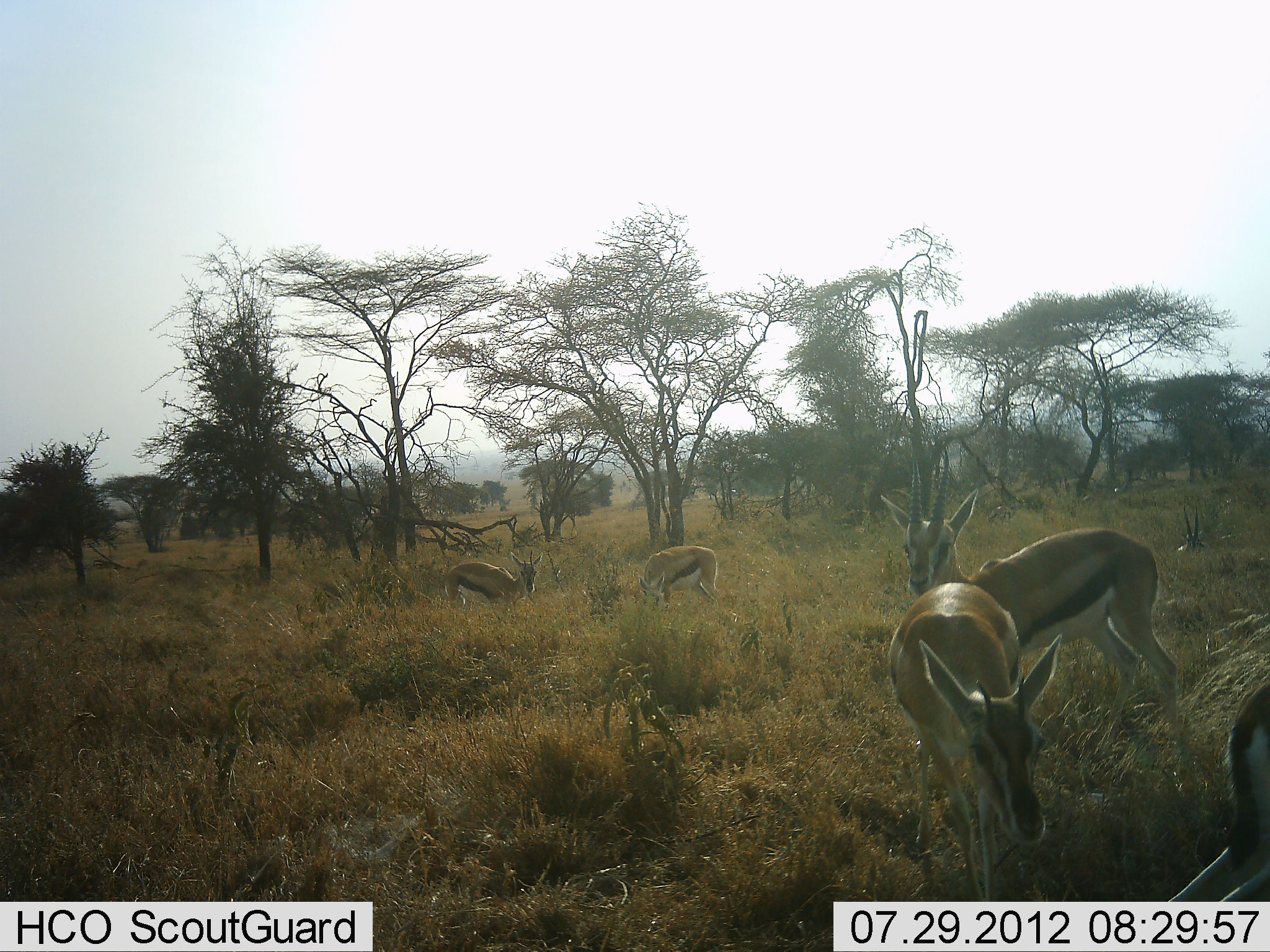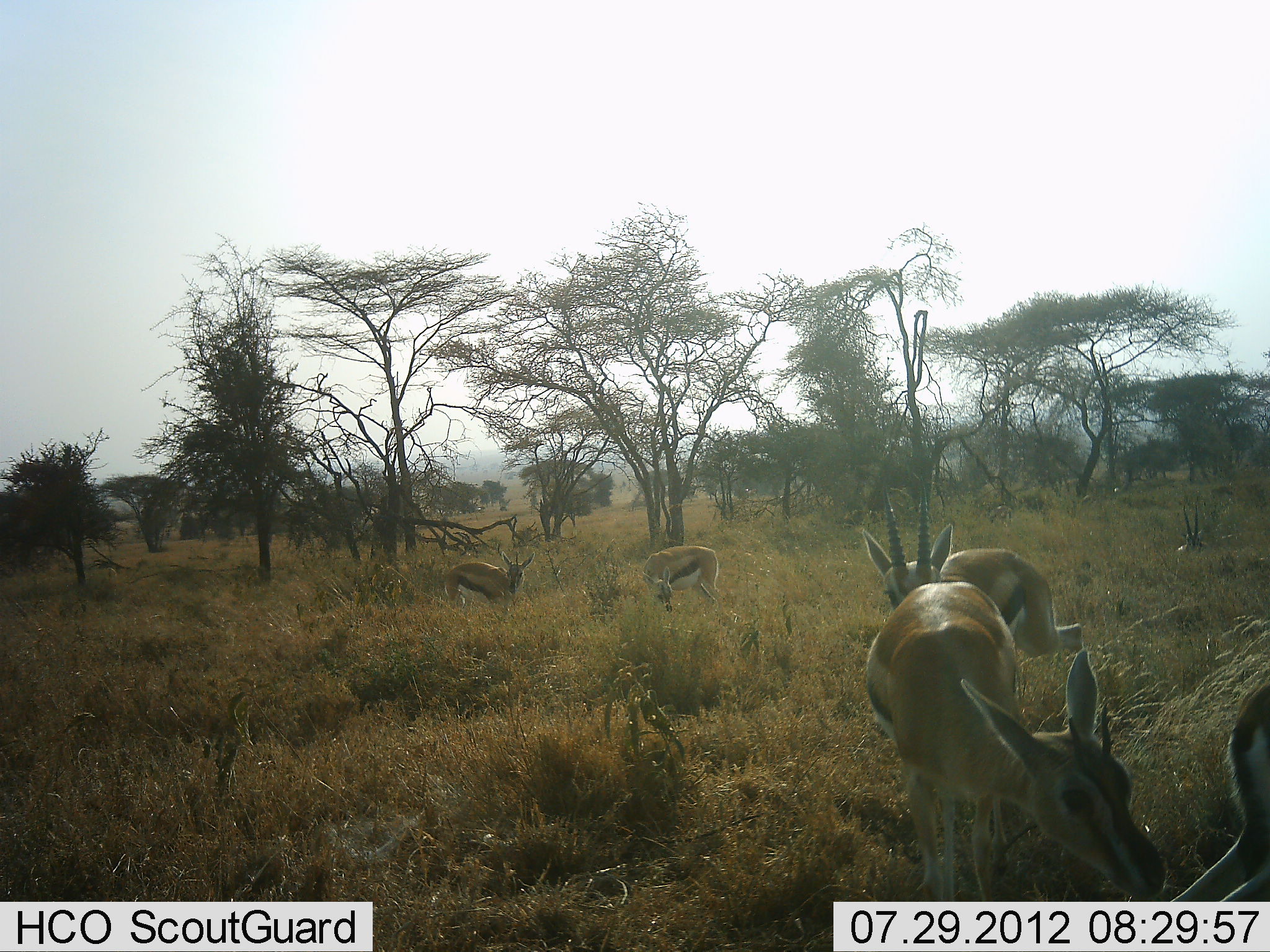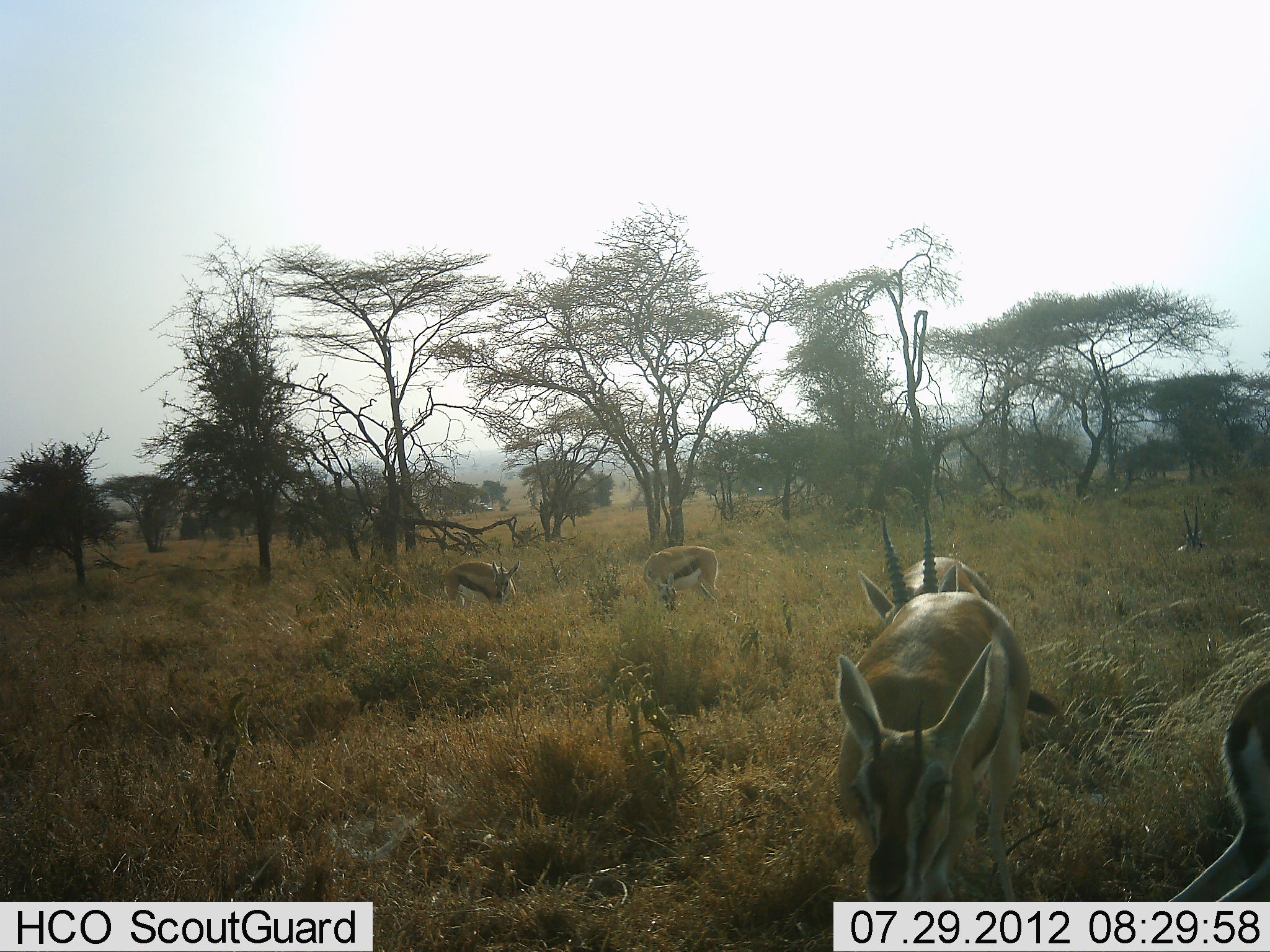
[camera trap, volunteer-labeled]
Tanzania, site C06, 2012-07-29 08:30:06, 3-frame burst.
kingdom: Animalia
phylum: Chordata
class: Mammalia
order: Artiodactyla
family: Bovidae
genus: Eudorcas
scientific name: Eudorcas thomsonii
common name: thomson's gazelle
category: gazellethomsons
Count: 6.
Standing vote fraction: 73%.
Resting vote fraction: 27%.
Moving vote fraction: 64%.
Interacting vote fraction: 18%.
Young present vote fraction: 0%.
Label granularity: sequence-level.